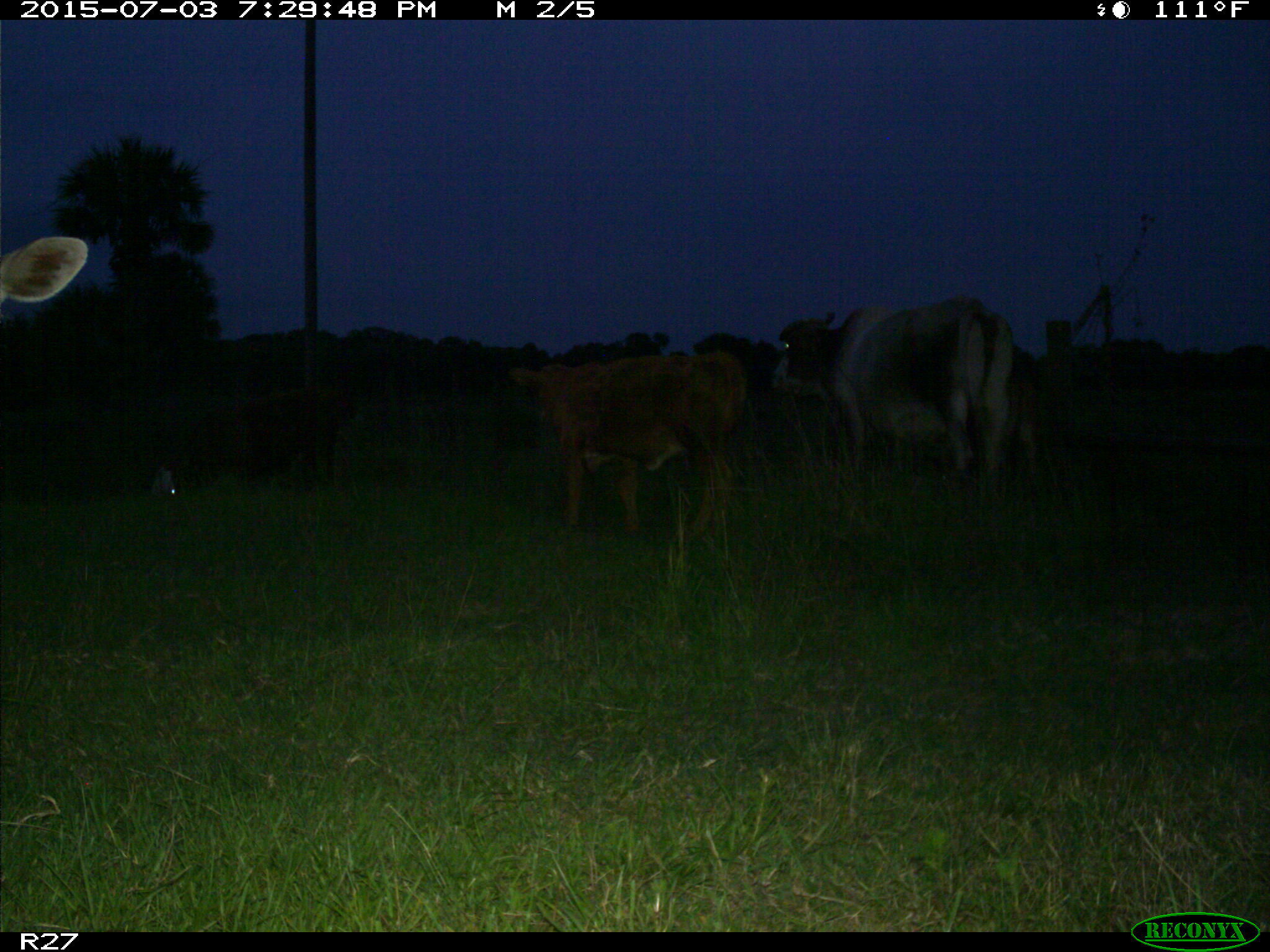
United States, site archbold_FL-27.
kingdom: Animalia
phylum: Chordata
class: Mammalia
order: Artiodactyla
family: Bovidae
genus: Bos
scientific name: Bos taurus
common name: domestic cow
Bos taurus (domestic cow).